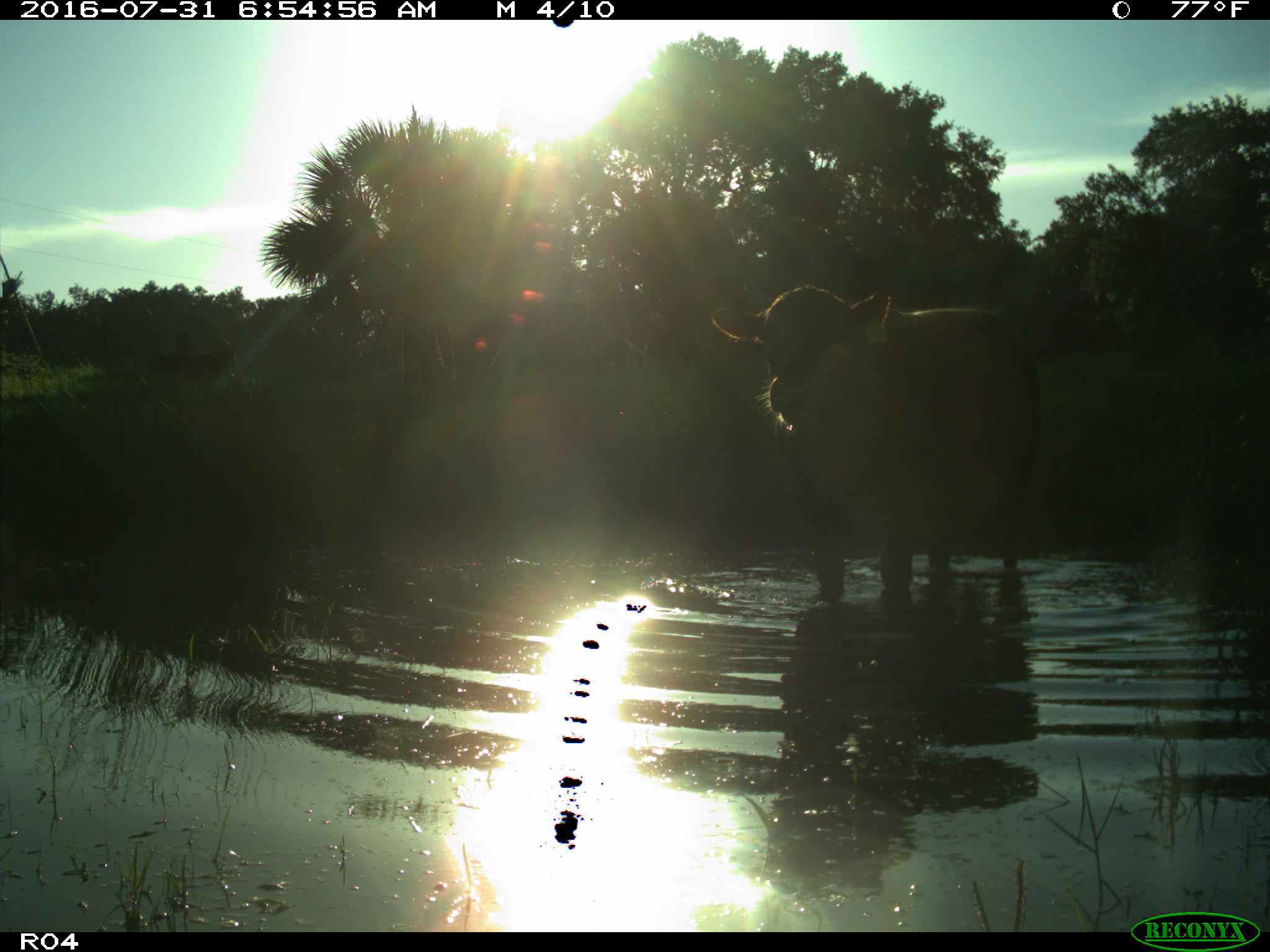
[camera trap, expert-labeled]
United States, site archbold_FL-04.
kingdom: Animalia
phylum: Chordata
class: Mammalia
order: Artiodactyla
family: Bovidae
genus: Bos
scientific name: Bos taurus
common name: domestic cow